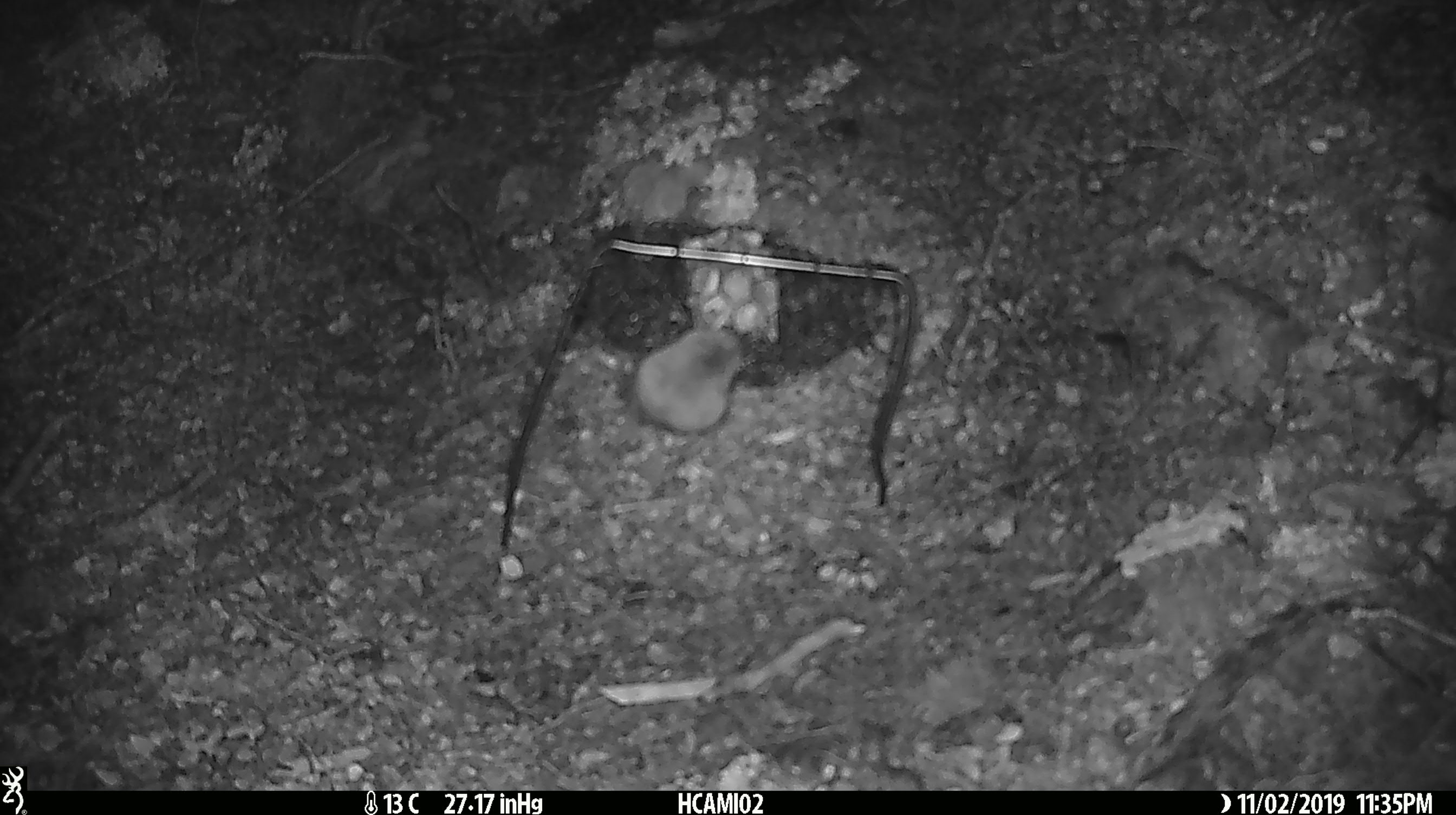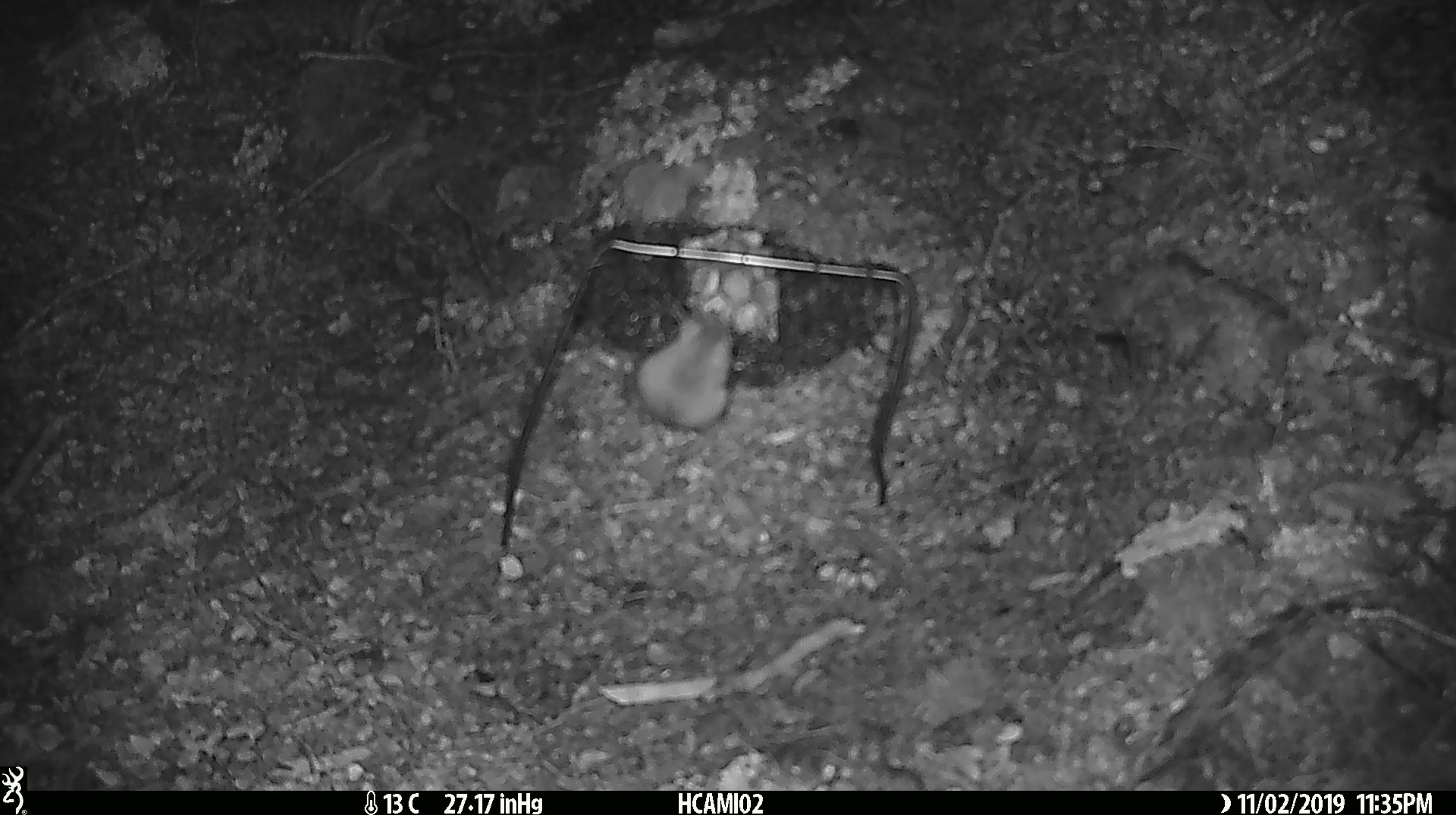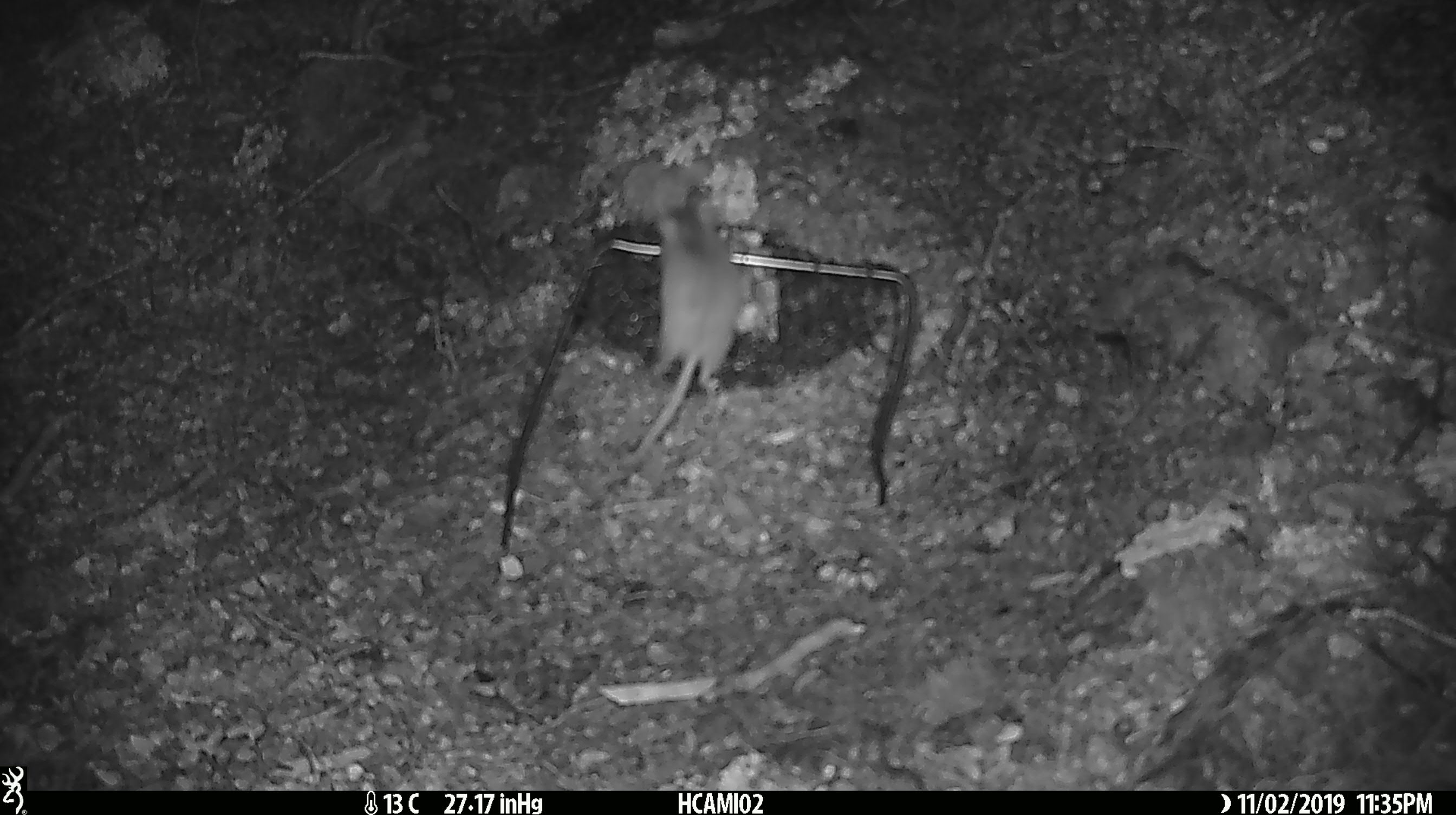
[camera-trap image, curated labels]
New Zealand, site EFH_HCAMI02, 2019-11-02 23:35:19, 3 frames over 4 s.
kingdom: Animalia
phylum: Chordata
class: Mammalia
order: Rodentia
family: Muridae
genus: Mus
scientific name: Mus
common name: mouse